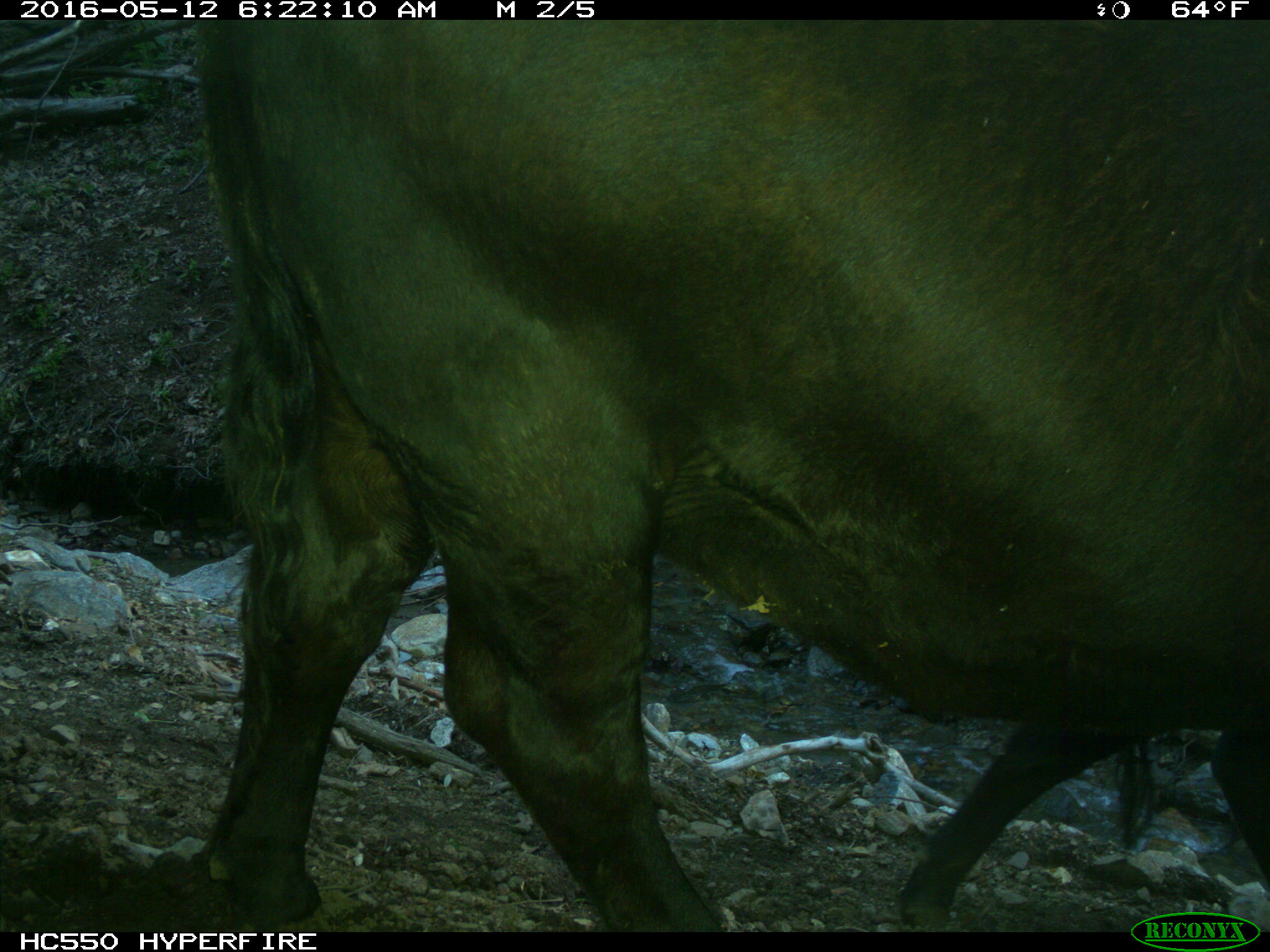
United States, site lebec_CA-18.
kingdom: Animalia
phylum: Chordata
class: Mammalia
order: Artiodactyla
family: Bovidae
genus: Bos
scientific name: Bos taurus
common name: domestic cow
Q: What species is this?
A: Bos taurus (domestic cow).